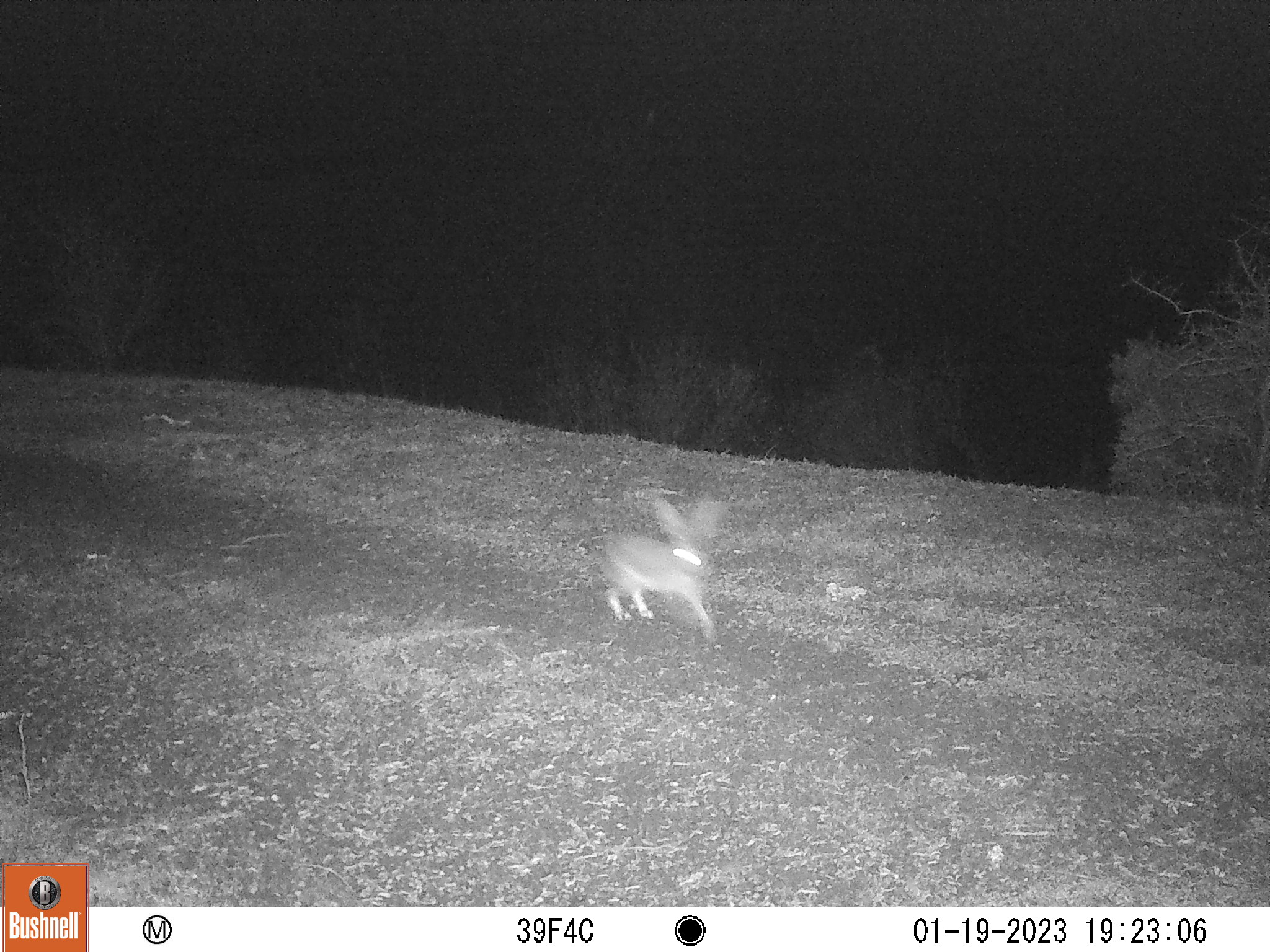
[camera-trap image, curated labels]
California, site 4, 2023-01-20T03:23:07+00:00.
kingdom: Animalia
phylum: Chordata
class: Mammalia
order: Lagomorpha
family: Leporidae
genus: Lepus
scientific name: Lepus californicus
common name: black-tailed jackrabbit